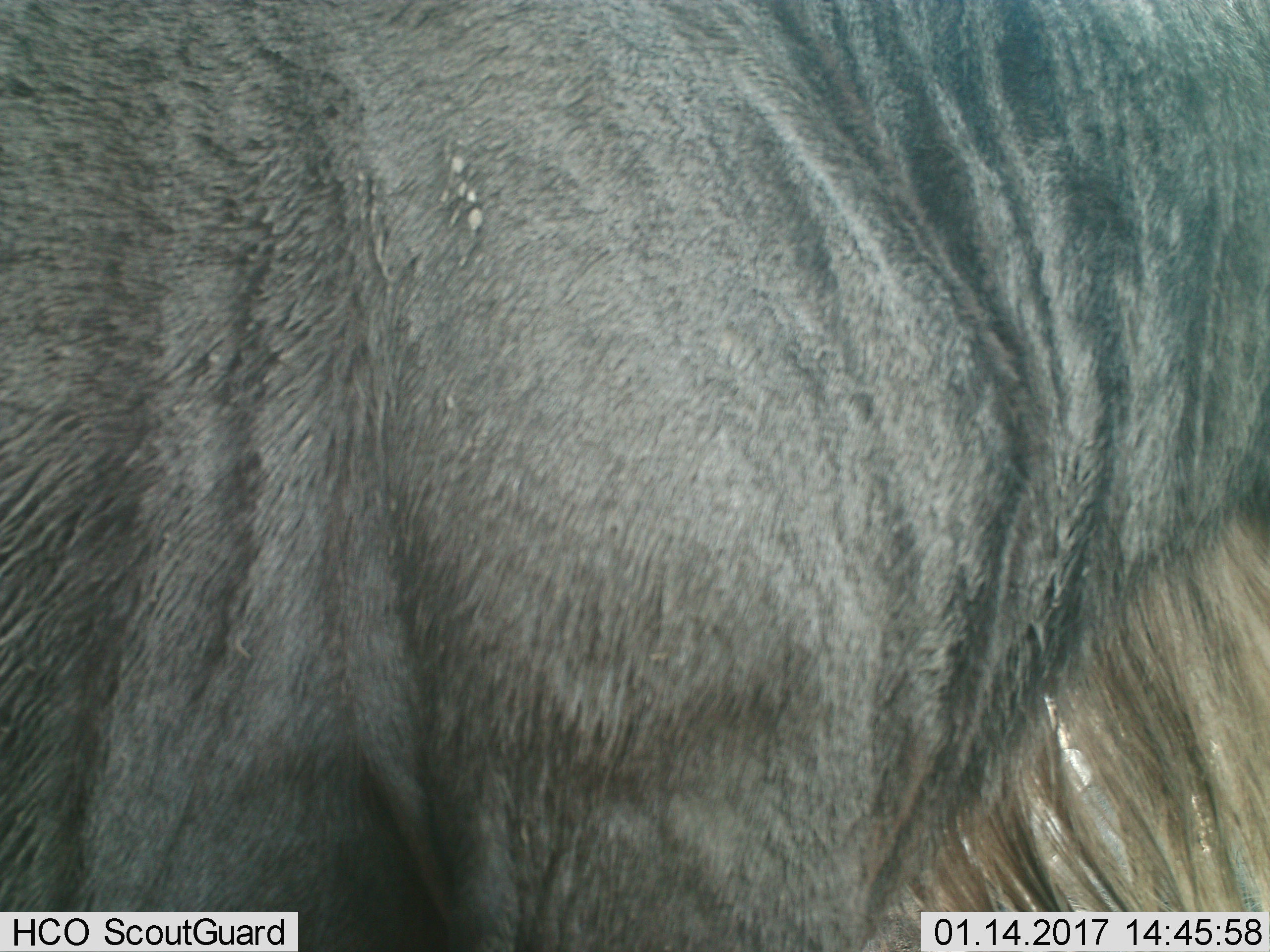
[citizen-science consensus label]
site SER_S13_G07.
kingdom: Animalia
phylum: Chordata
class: Mammalia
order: Artiodactyla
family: Bovidae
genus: Connochaetes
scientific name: Connochaetes taurinus taurinus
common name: blue wildebeest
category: wildebeestblue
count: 1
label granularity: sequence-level